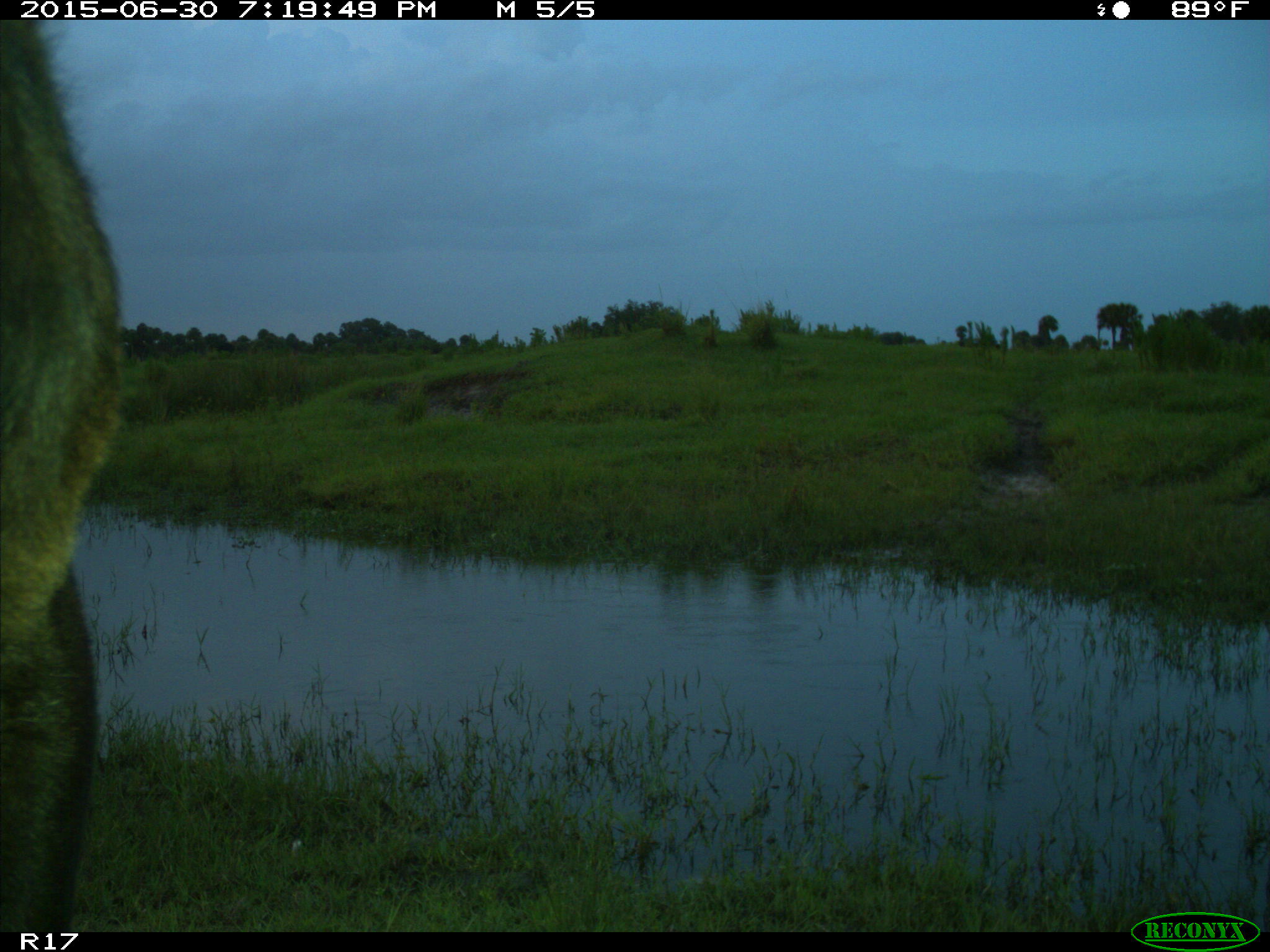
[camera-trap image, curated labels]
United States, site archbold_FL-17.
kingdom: Animalia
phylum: Chordata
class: Mammalia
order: Artiodactyla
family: Bovidae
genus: Bos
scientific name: Bos taurus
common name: domestic cow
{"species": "Bos taurus (domestic cow)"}